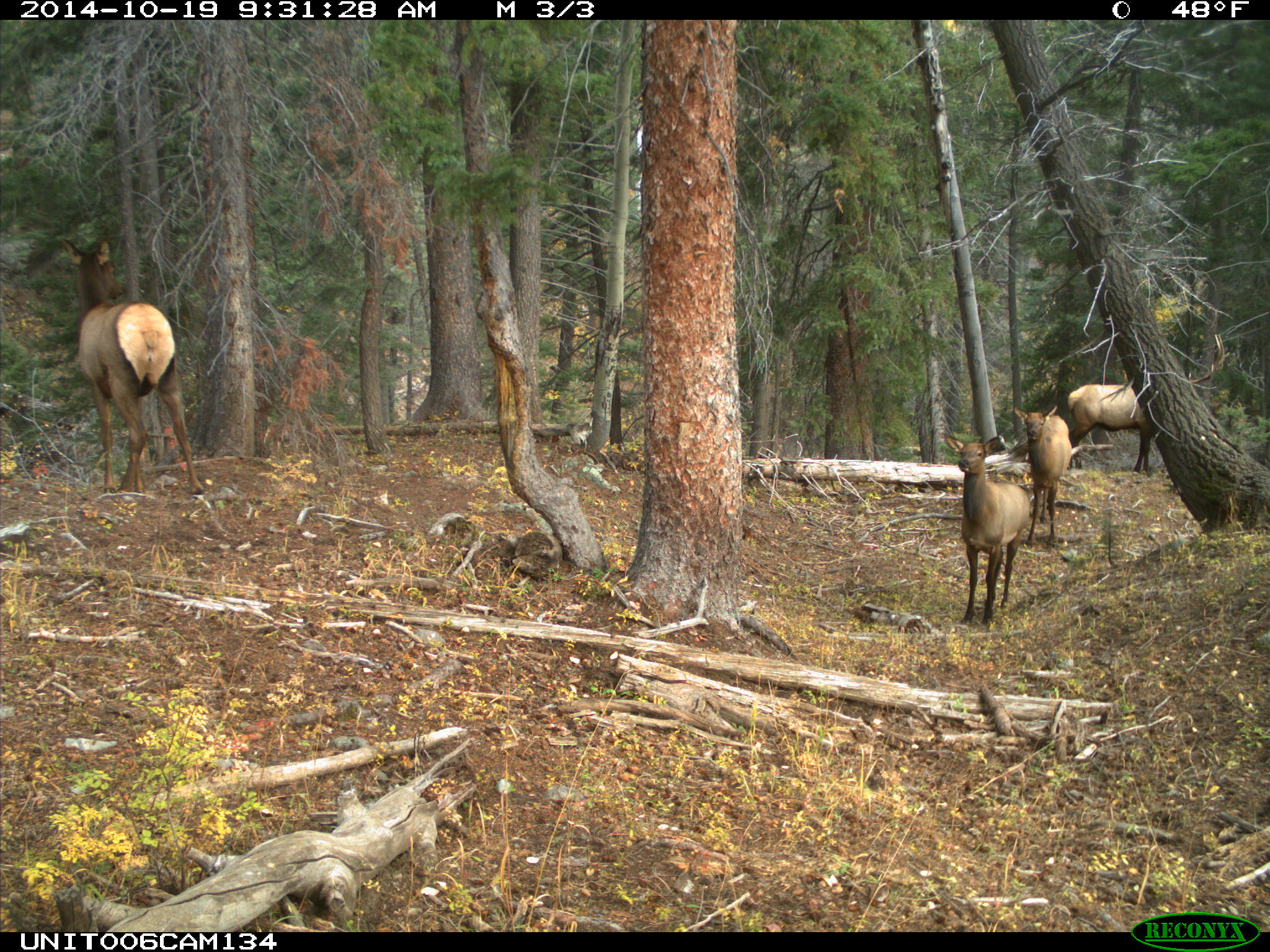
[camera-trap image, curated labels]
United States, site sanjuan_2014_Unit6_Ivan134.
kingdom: Animalia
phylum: Chordata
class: Mammalia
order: Artiodactyla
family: Cervidae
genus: Cervus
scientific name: Cervus elaphus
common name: red deer